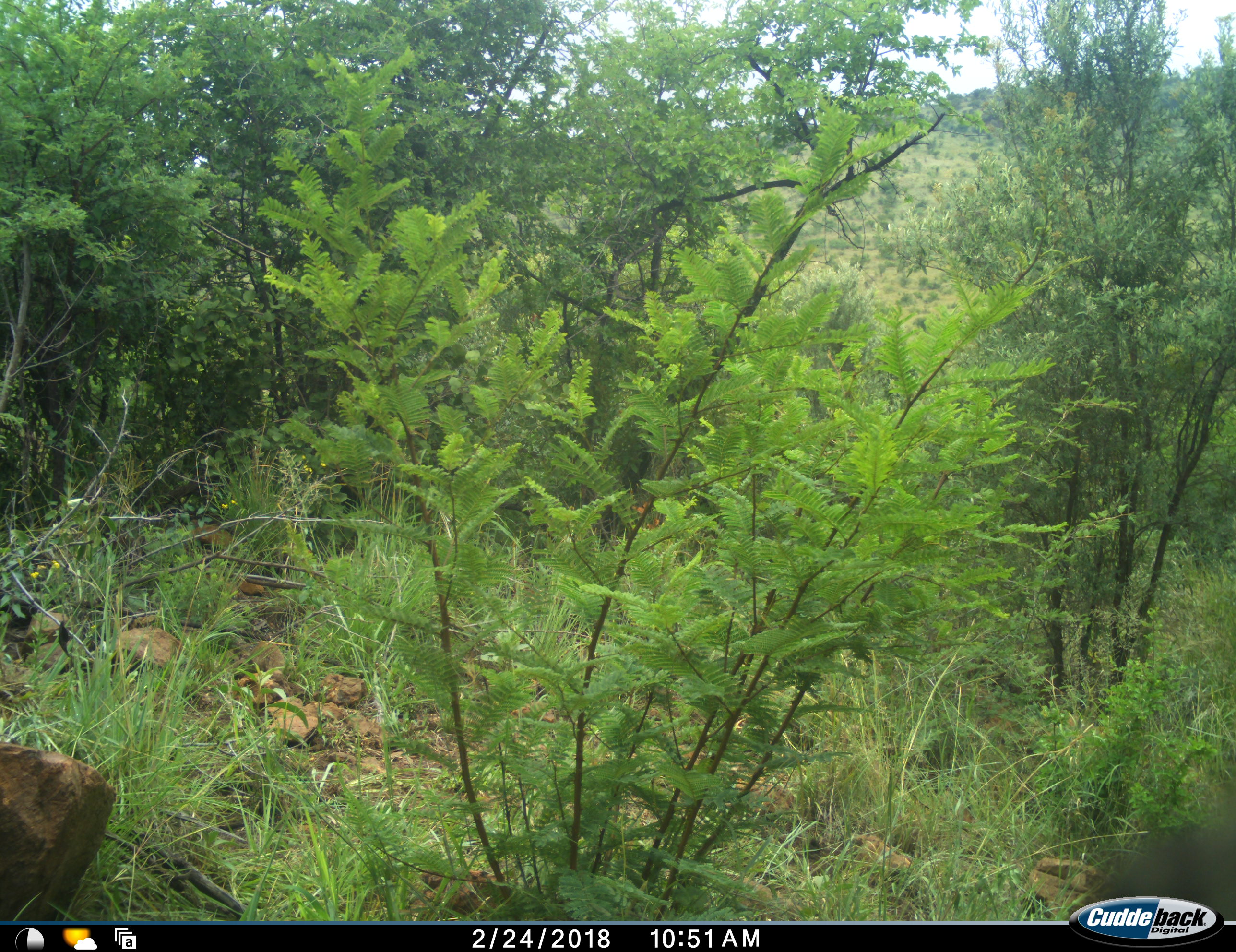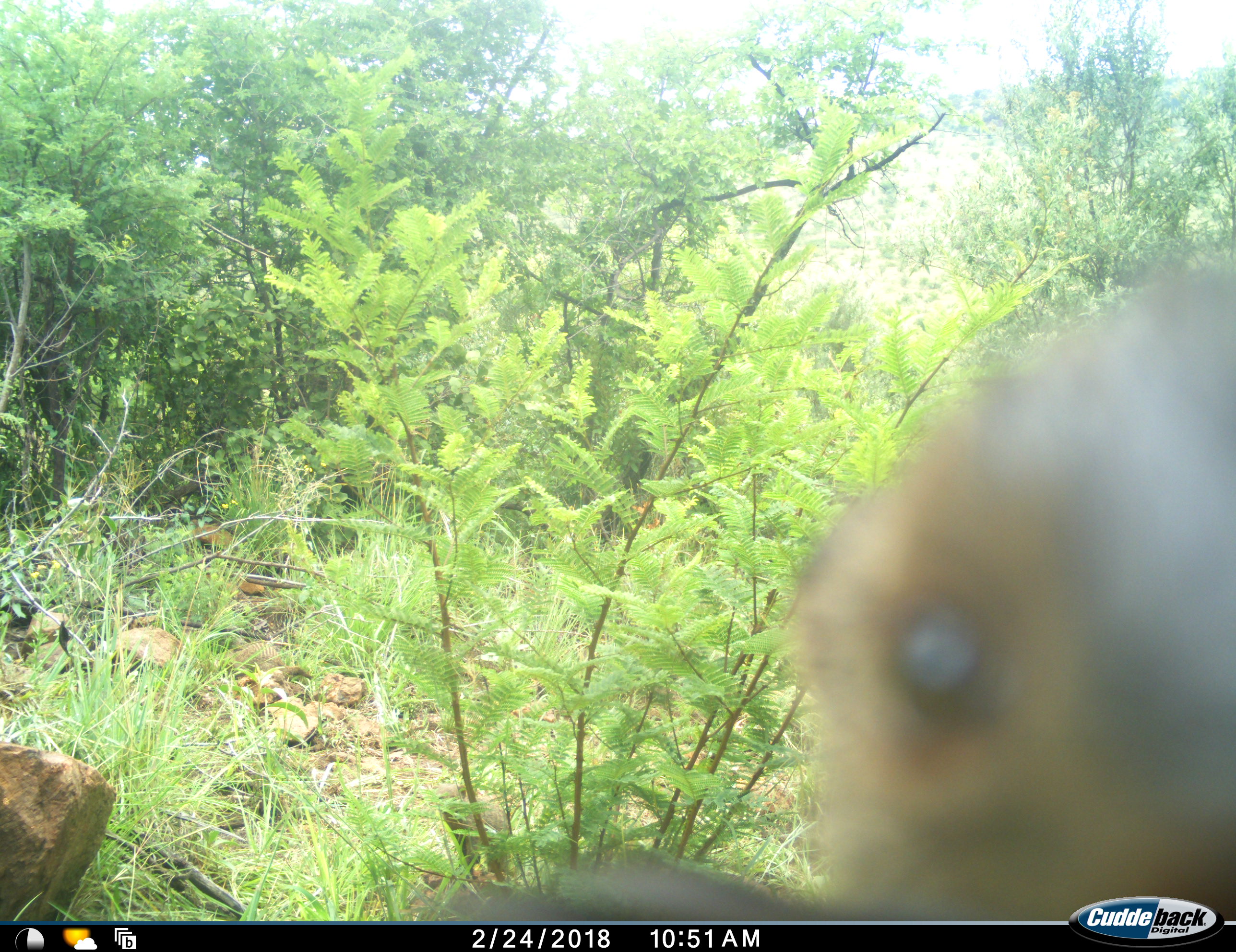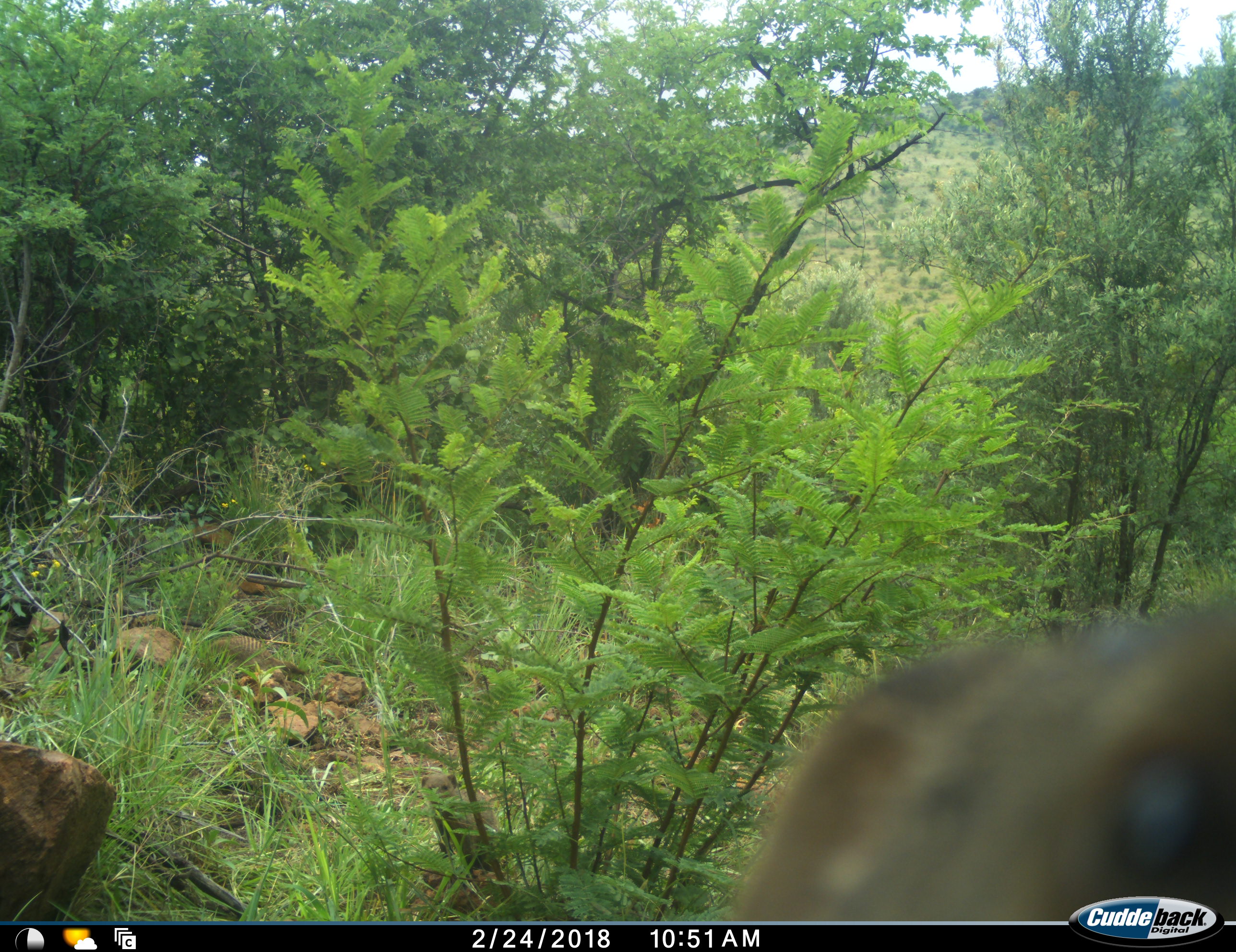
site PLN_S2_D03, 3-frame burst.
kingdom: Animalia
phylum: Chordata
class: Mammalia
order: Carnivora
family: Herpestidae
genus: Mungos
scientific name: Mungos mungo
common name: banded mongoose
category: mongoosebanded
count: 3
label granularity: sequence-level